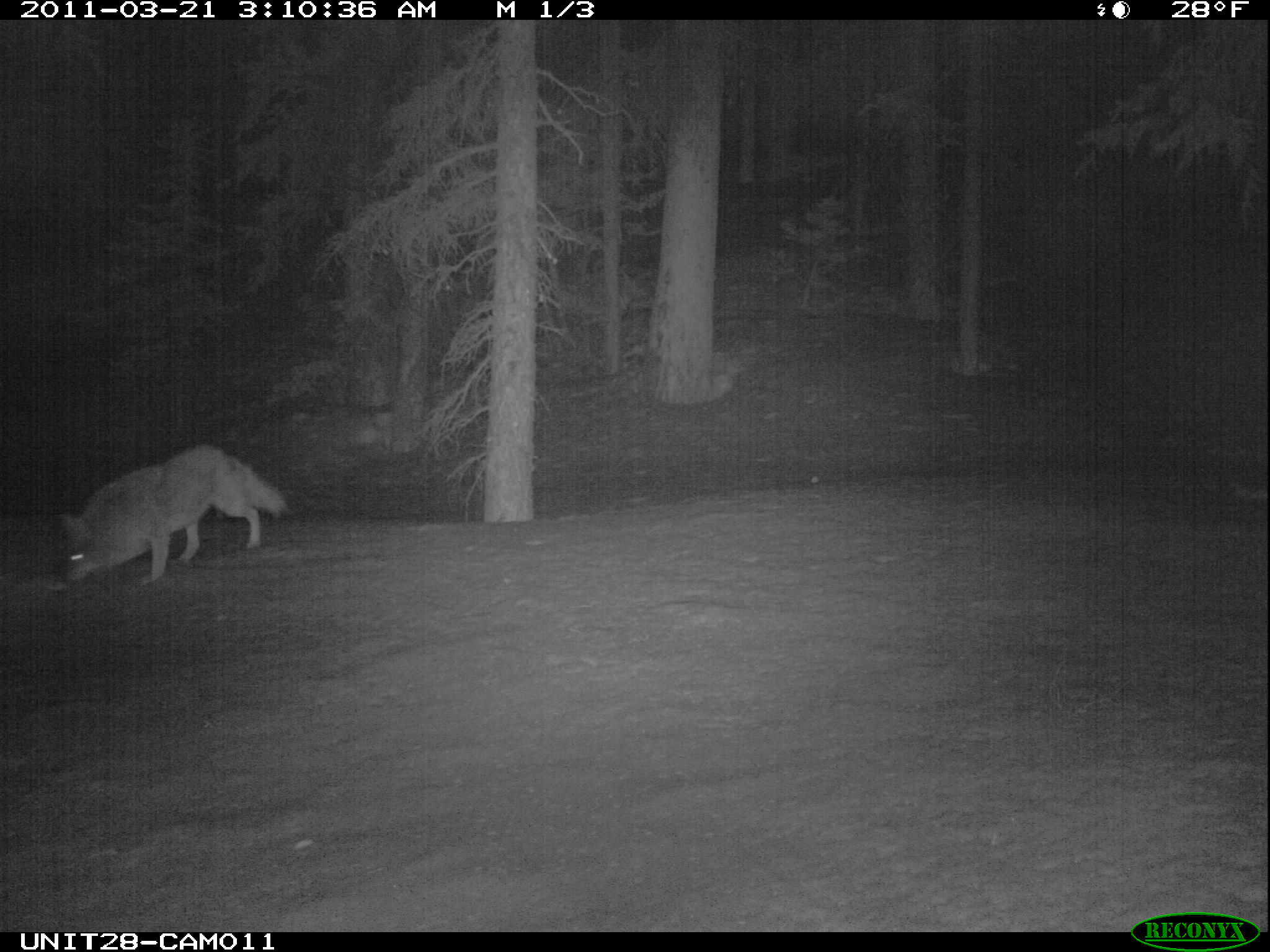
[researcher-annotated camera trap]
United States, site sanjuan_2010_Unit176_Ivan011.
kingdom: Animalia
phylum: Chordata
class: Mammalia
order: Carnivora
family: Canidae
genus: Canis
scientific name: Canis latrans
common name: coyote